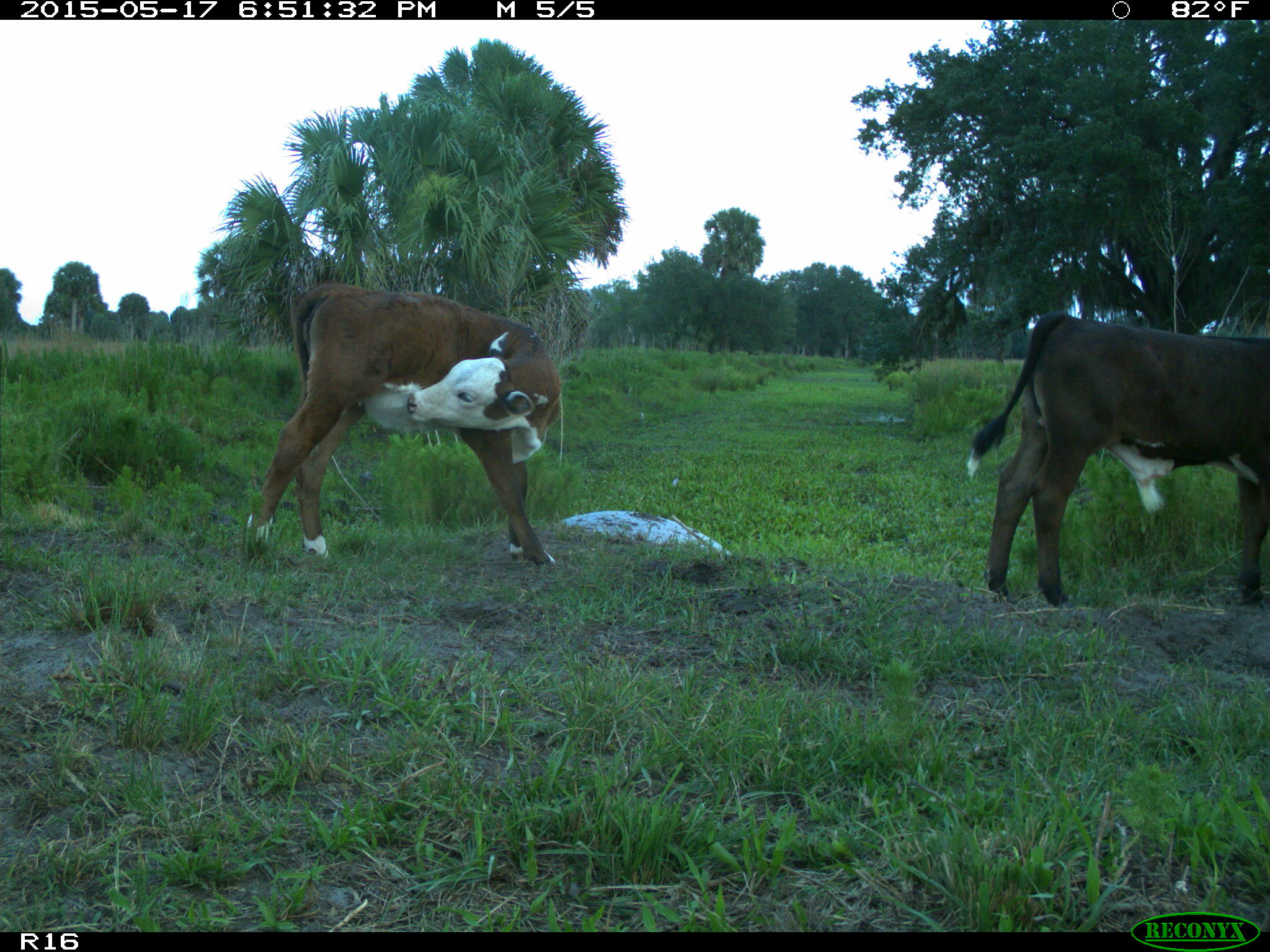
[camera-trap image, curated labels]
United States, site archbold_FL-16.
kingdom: Animalia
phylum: Chordata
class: Mammalia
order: Artiodactyla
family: Bovidae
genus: Bos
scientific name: Bos taurus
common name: domestic cow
Bos taurus (domestic cow).